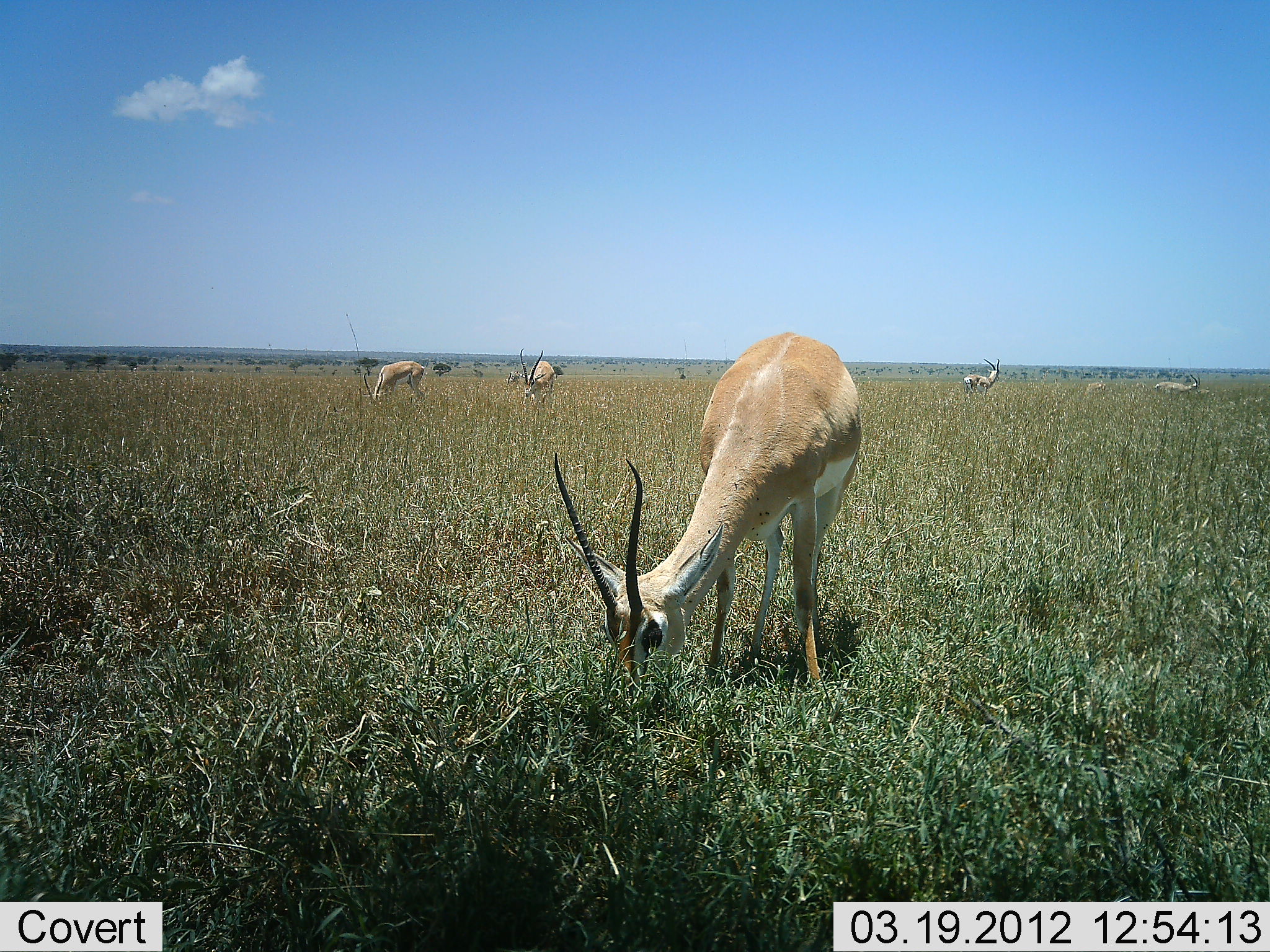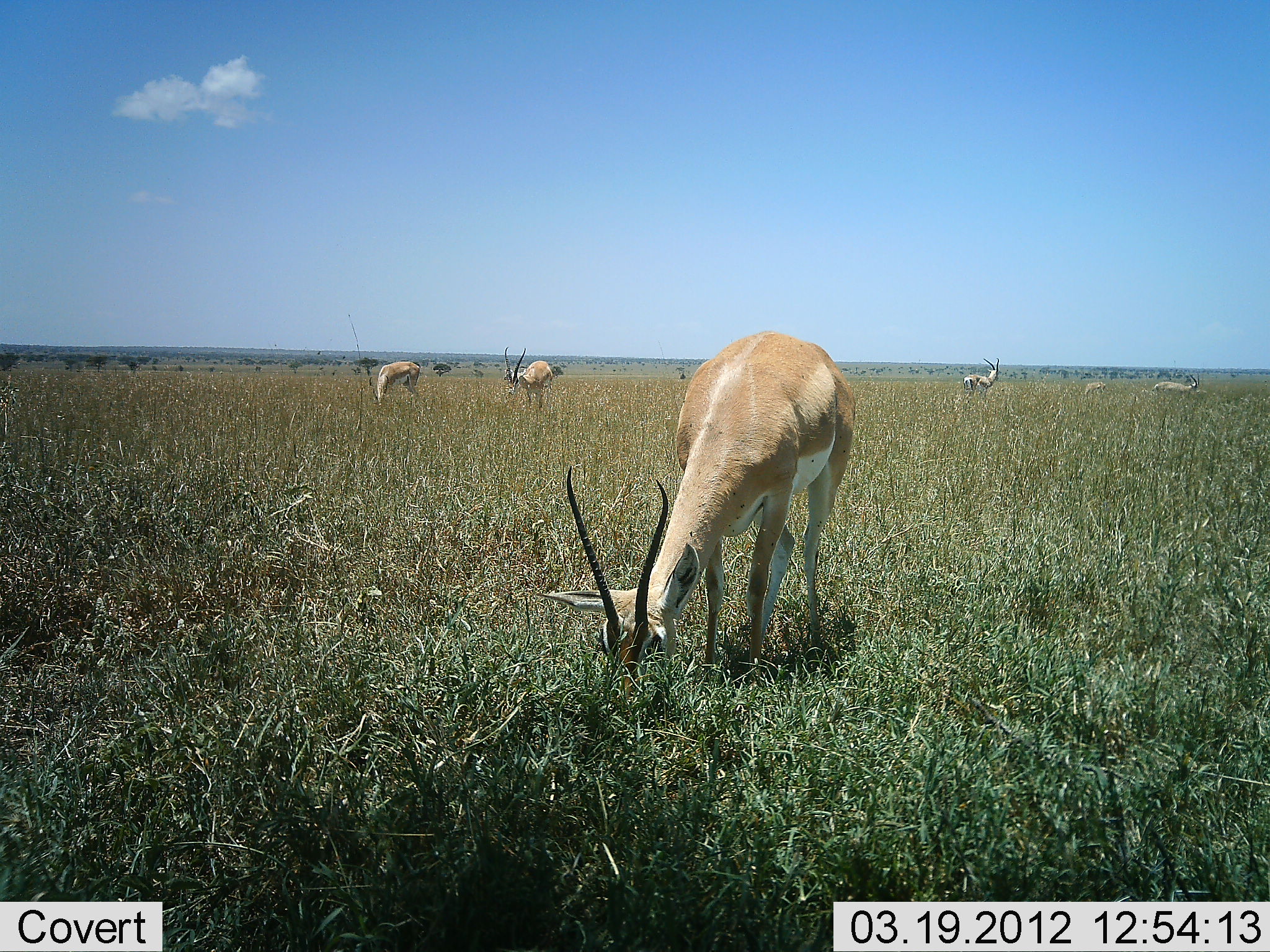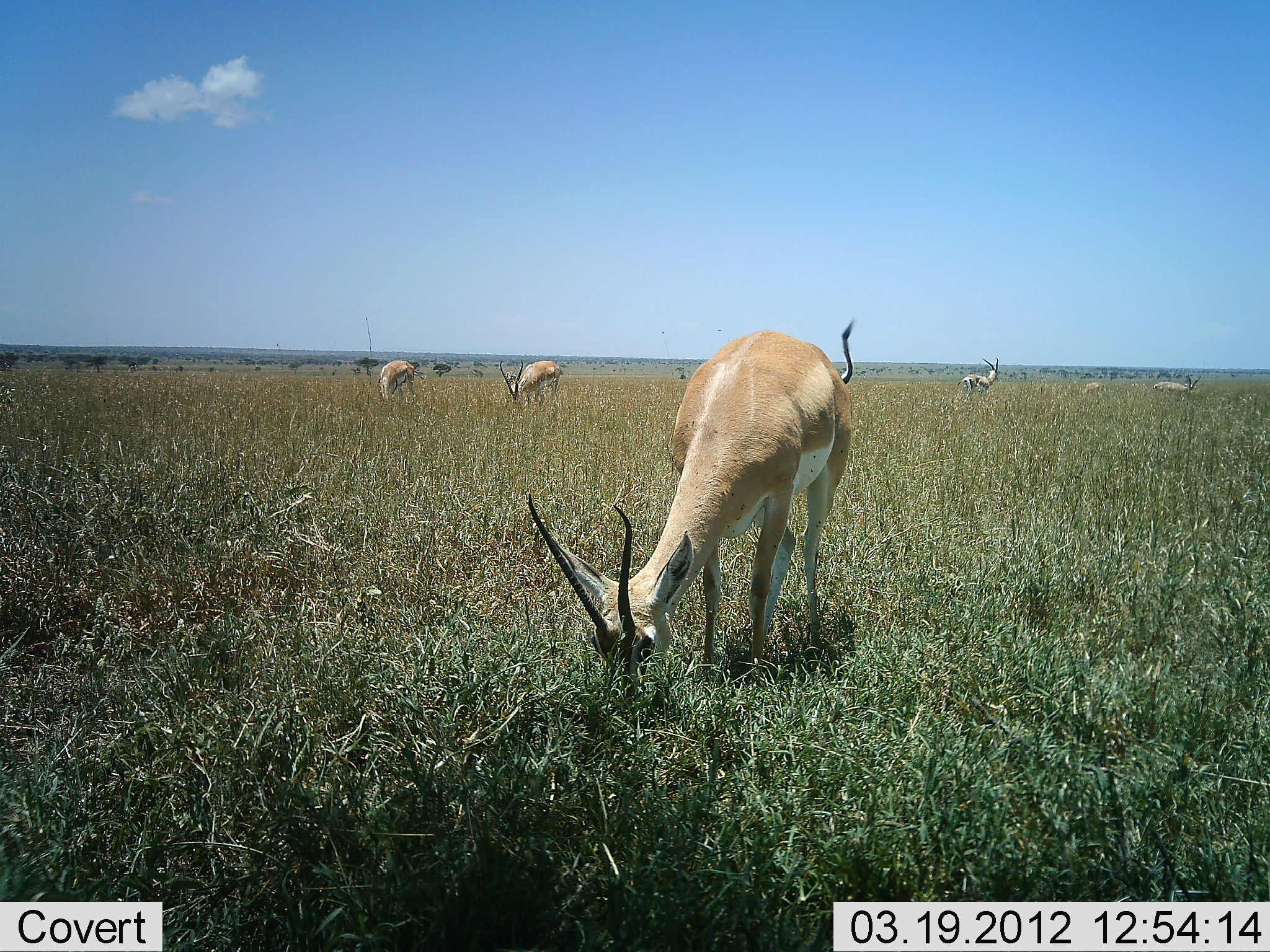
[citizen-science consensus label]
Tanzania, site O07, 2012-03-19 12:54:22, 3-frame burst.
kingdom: Animalia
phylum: Chordata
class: Mammalia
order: Artiodactyla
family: Bovidae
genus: Nanger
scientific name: Nanger granti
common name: grant's gazelle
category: gazellegrants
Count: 6.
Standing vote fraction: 67%.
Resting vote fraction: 0%.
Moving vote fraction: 0%.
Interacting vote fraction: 0%.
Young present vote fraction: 0%.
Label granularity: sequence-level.